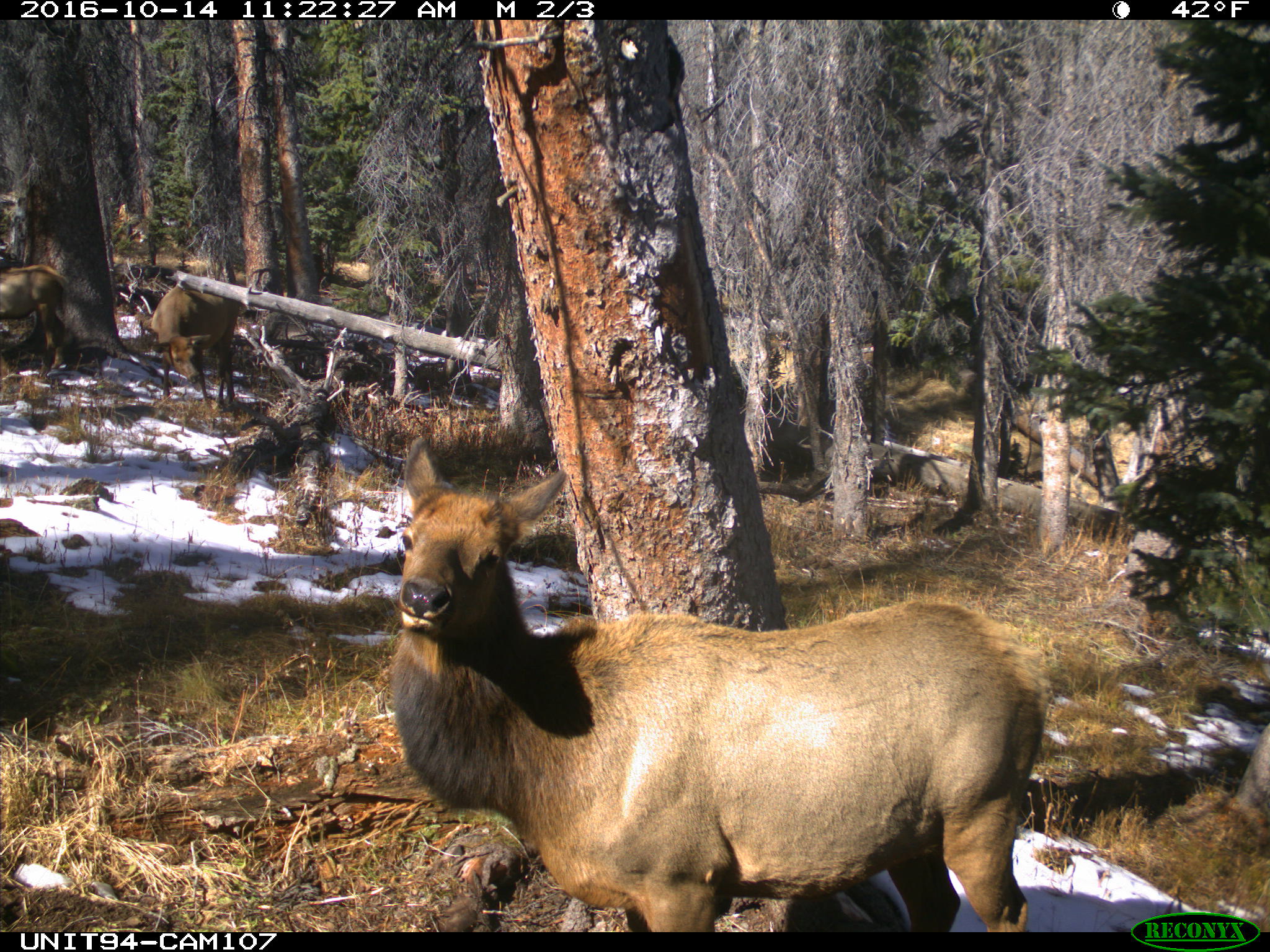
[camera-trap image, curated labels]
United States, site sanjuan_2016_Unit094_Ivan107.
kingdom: Animalia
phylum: Chordata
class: Mammalia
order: Artiodactyla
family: Cervidae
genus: Cervus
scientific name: Cervus elaphus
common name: red deer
Cervus elaphus (red deer).